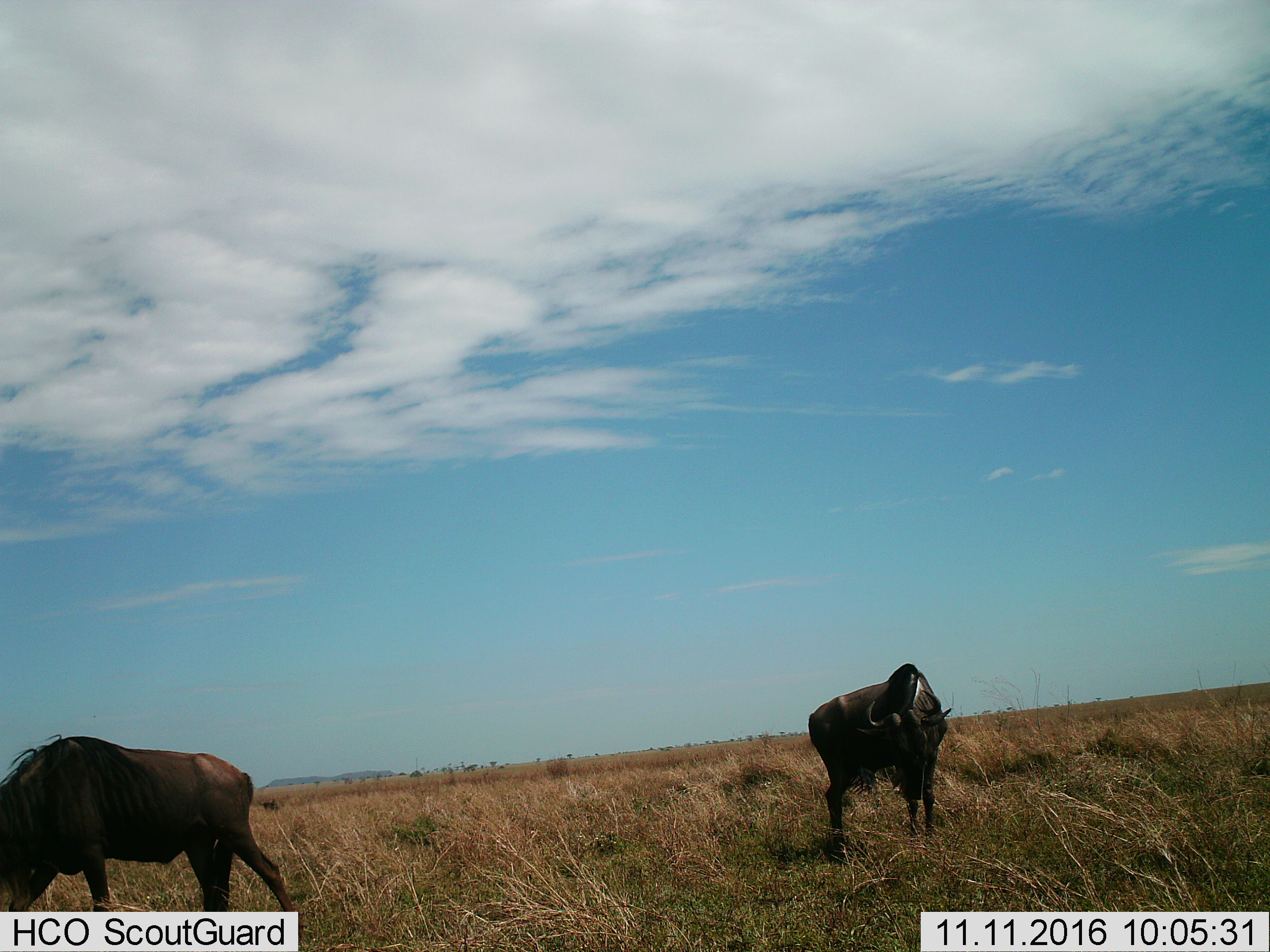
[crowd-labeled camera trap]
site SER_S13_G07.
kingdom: Animalia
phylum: Chordata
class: Mammalia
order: Artiodactyla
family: Bovidae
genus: Connochaetes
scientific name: Connochaetes taurinus taurinus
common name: blue wildebeest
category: wildebeestblue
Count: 2.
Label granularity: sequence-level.